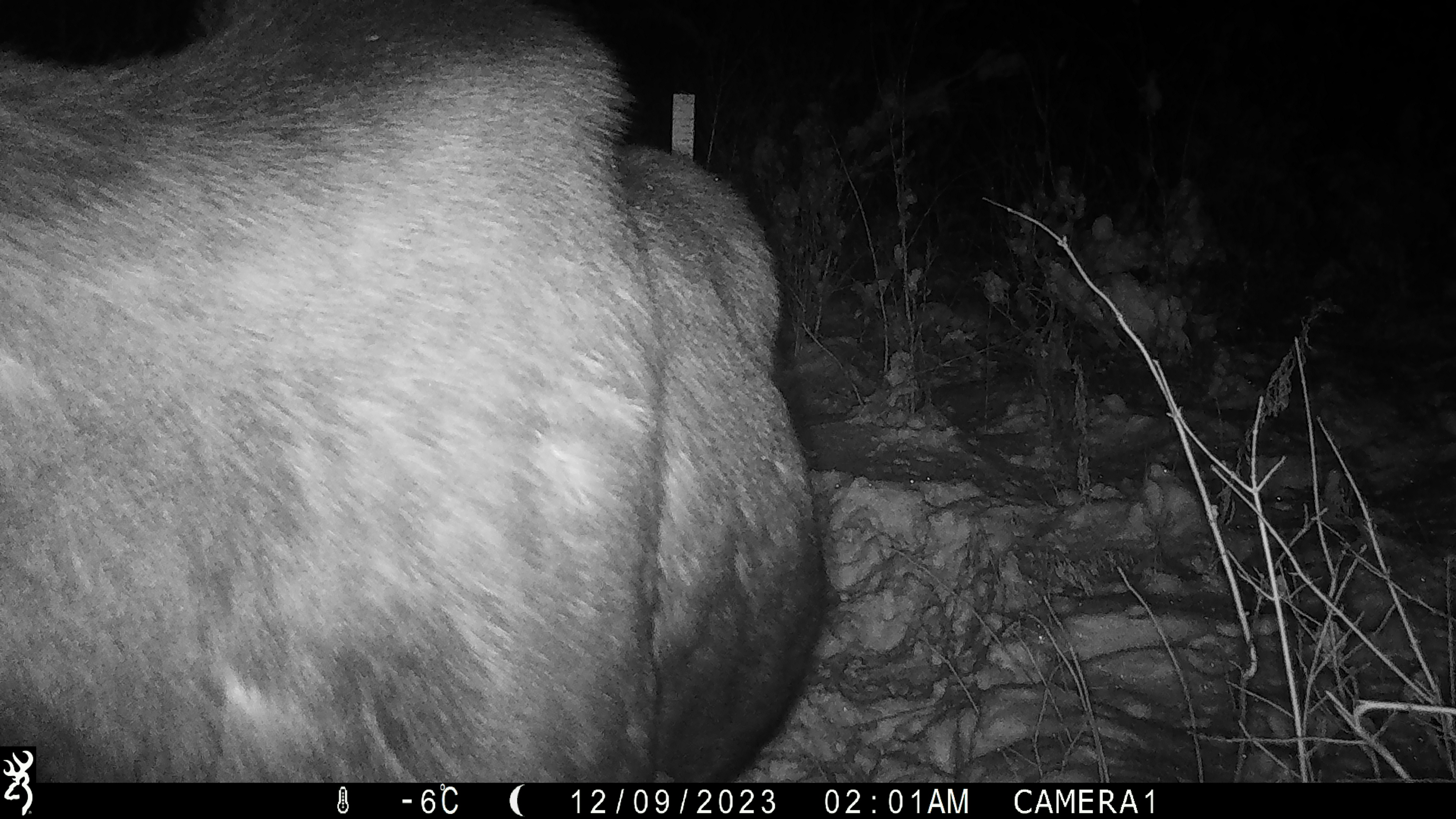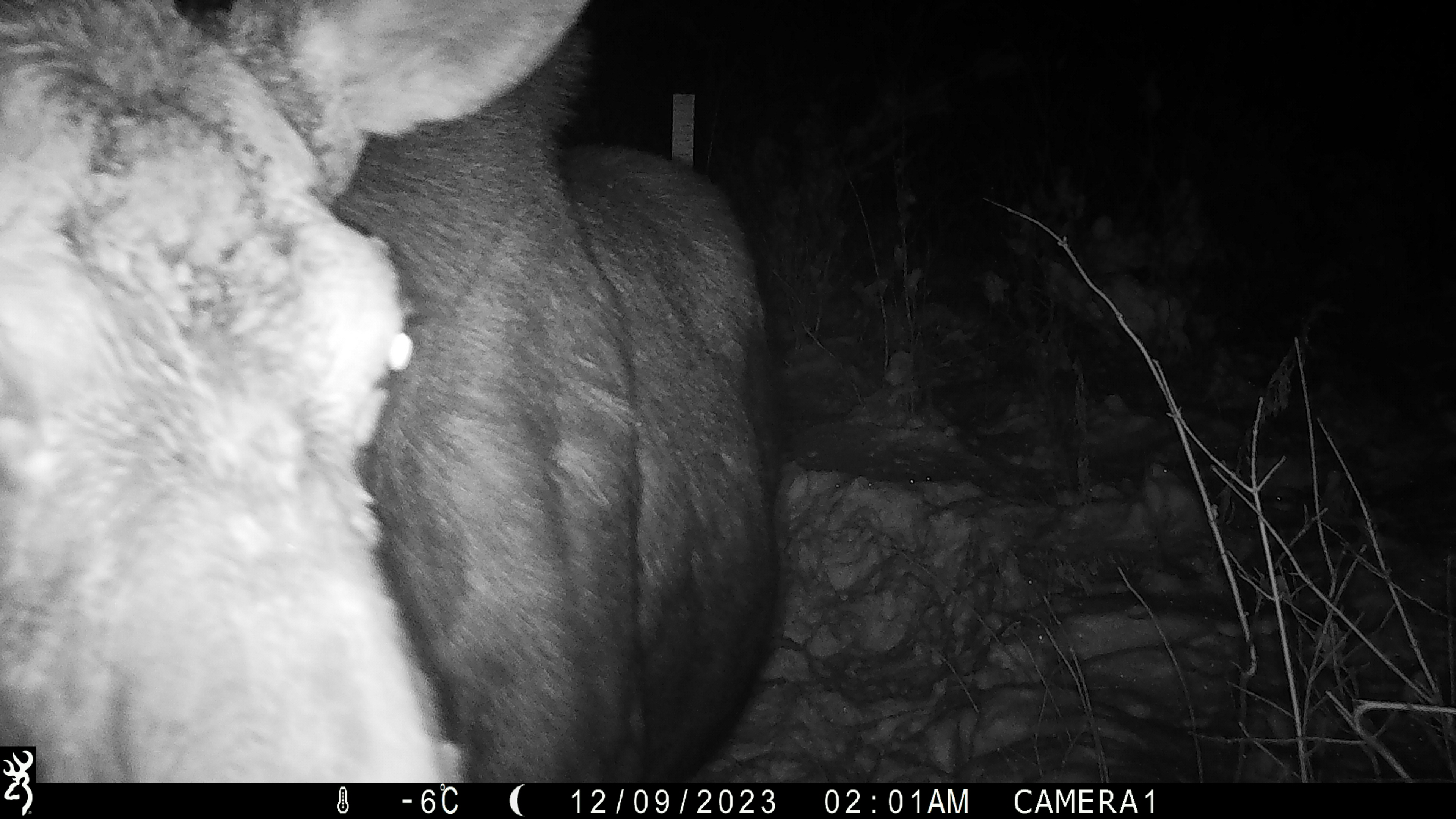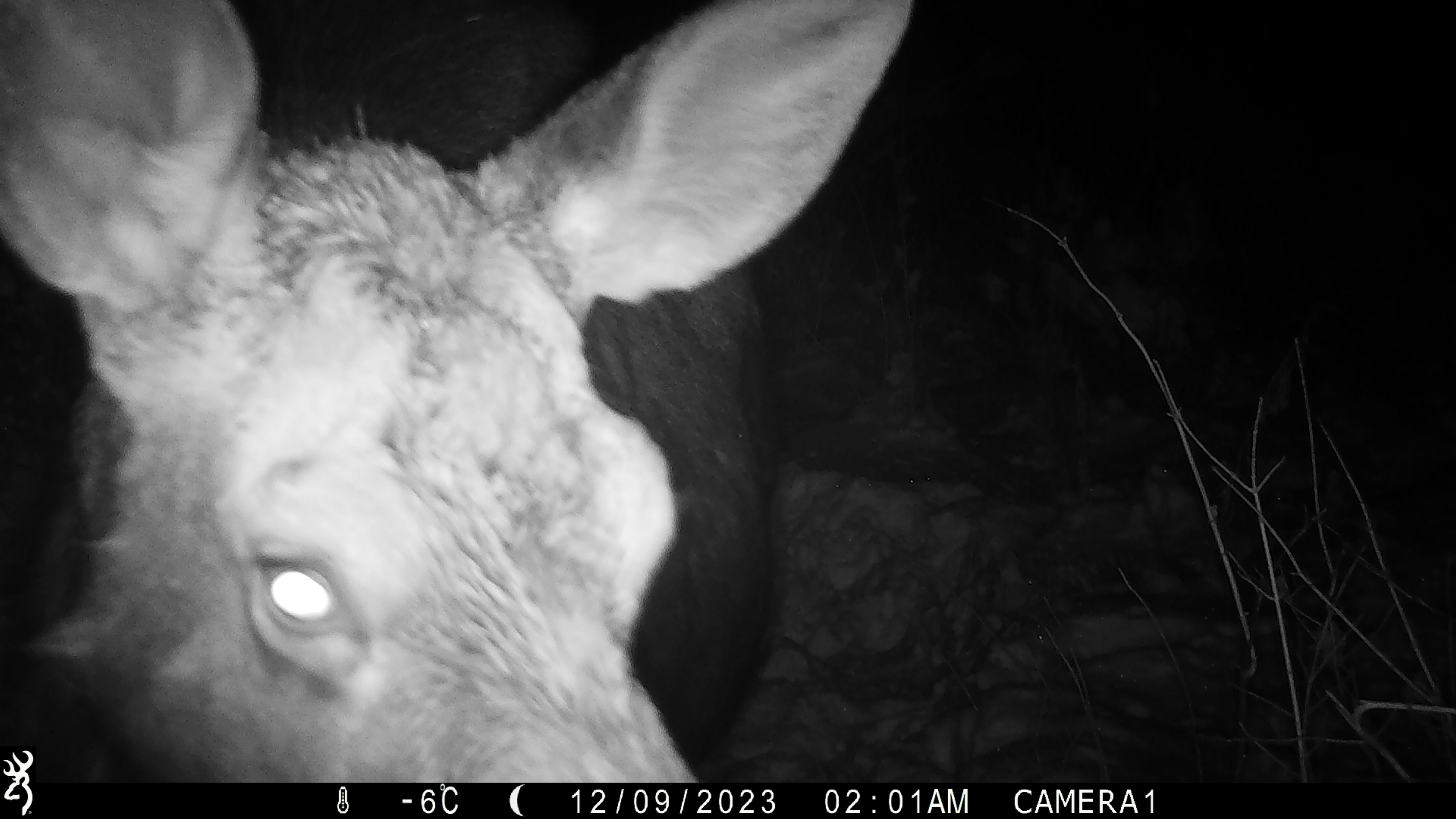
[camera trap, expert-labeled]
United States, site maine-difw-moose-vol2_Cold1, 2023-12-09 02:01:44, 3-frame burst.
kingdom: Animalia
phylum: Chordata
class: Mammalia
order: Artiodactyla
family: Cervidae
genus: Alces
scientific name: Alces alces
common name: moose